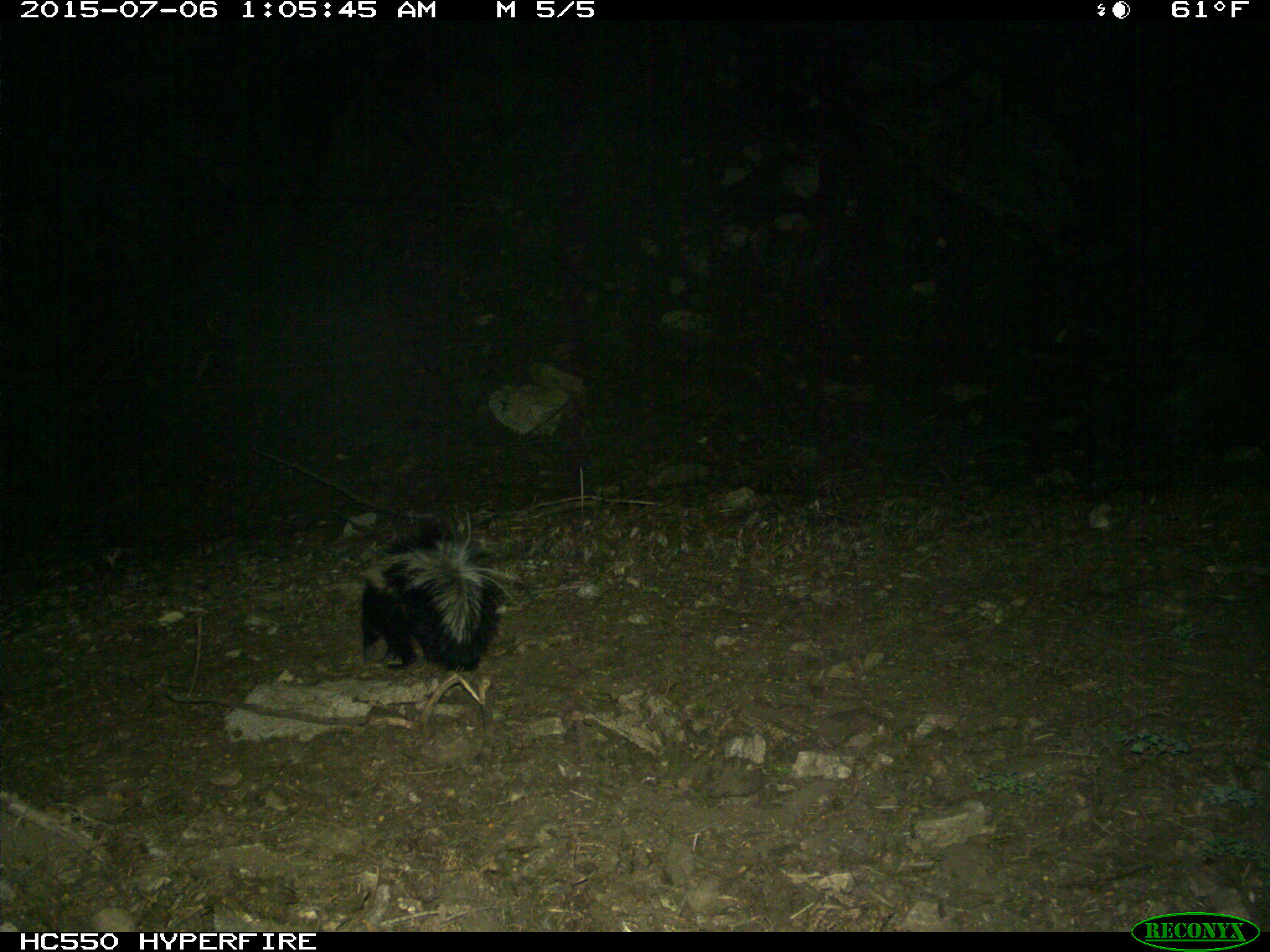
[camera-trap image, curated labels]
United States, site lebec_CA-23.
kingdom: Animalia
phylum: Chordata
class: Mammalia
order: Carnivora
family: Mephitidae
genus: Mephitis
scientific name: Mephitis mephitis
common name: striped skunk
Mephitis mephitis (striped skunk).